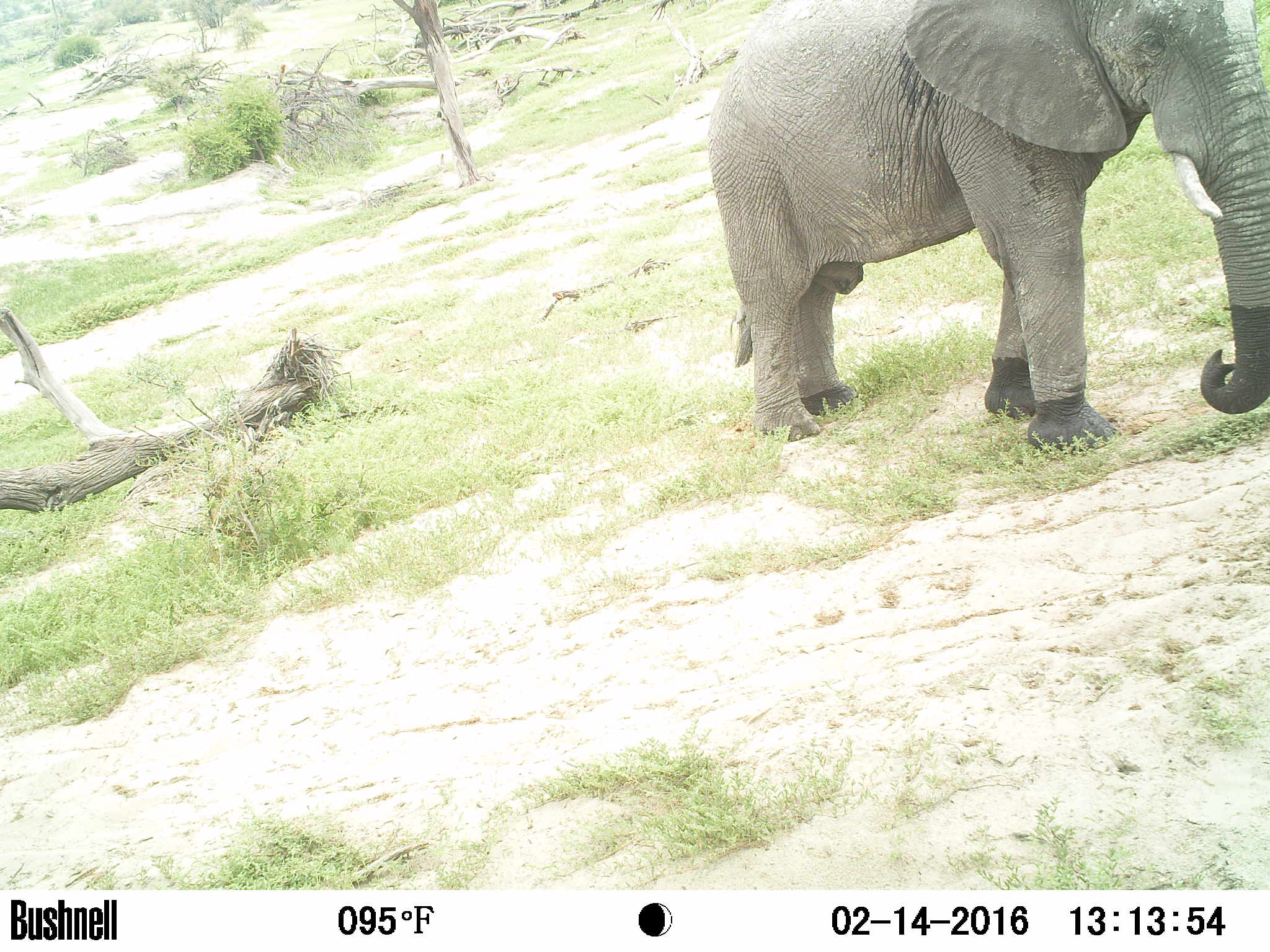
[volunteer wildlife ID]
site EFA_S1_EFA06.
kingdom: Animalia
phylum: Chordata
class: Mammalia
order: Proboscidea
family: Elephantidae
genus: Loxodonta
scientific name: Loxodonta africana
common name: african bush elephant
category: elephant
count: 1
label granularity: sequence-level